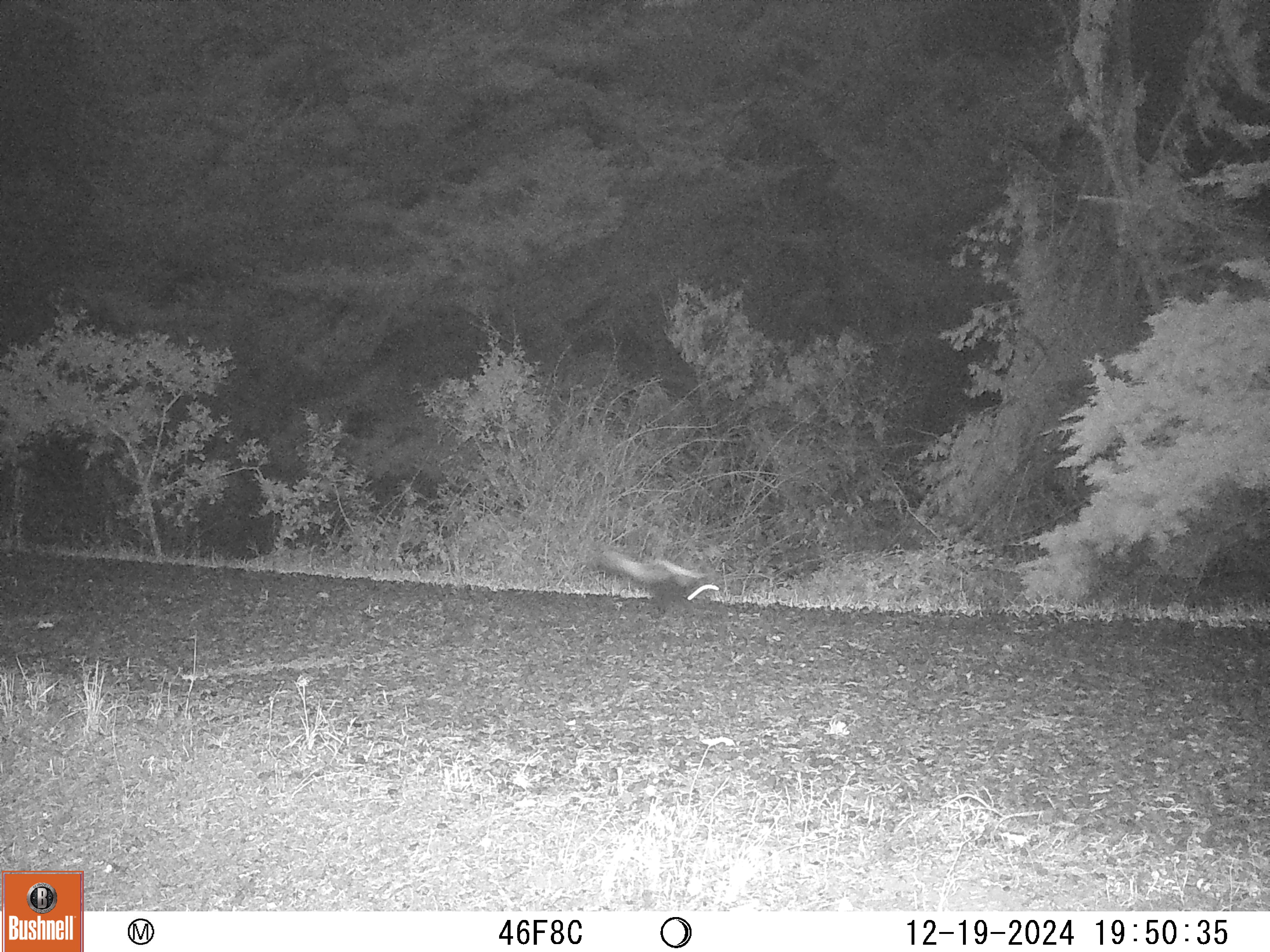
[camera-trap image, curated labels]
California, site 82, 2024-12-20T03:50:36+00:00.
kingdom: Animalia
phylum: Chordata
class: Mammalia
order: Carnivora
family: Mephitidae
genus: Mephitis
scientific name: Mephitis mephitis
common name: striped skunk